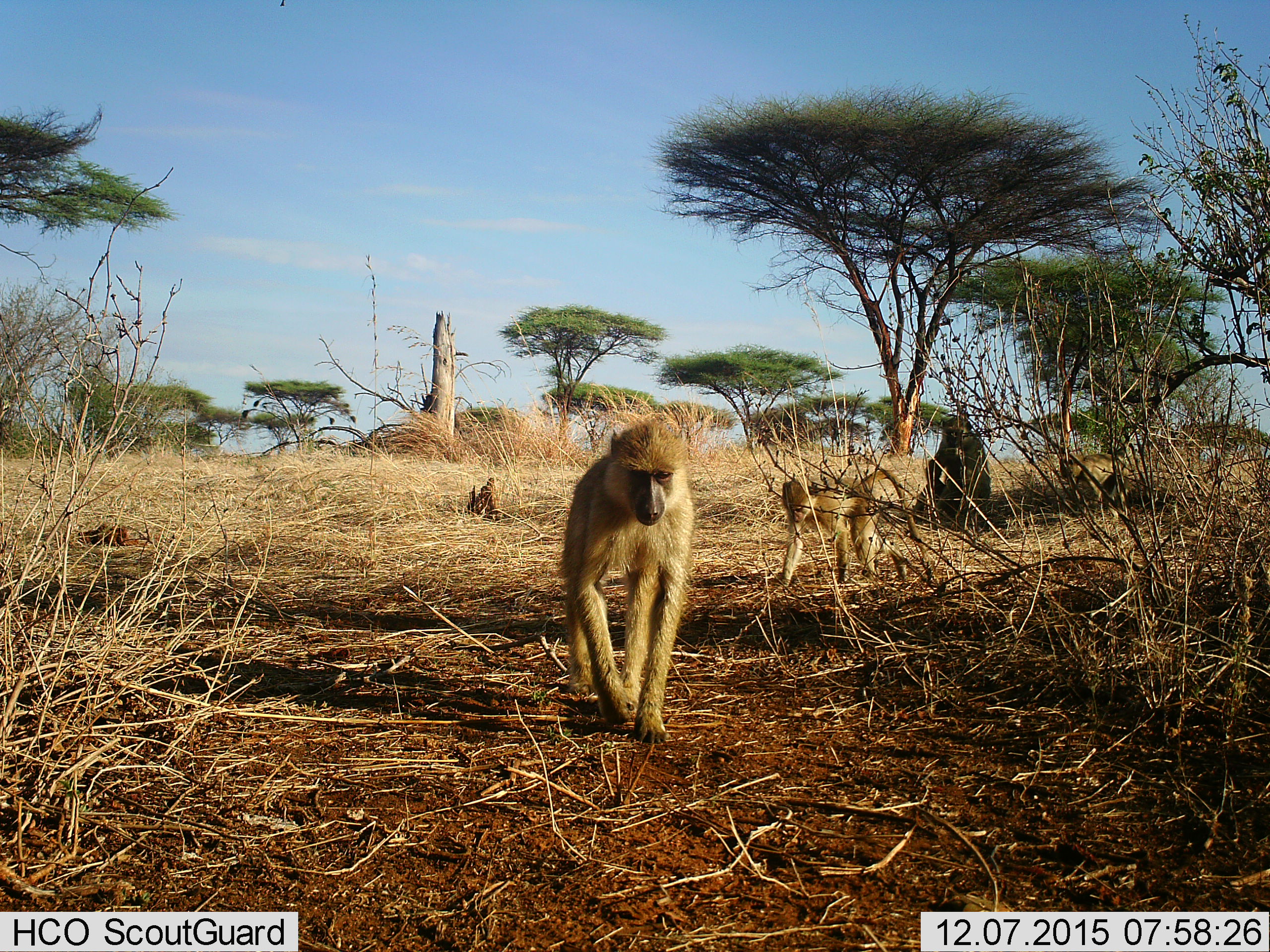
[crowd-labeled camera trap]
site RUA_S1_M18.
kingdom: Animalia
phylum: Chordata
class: Mammalia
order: Primates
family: Cercopithecidae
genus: Papio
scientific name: Papio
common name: baboon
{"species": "baboon (Papio)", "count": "4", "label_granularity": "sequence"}